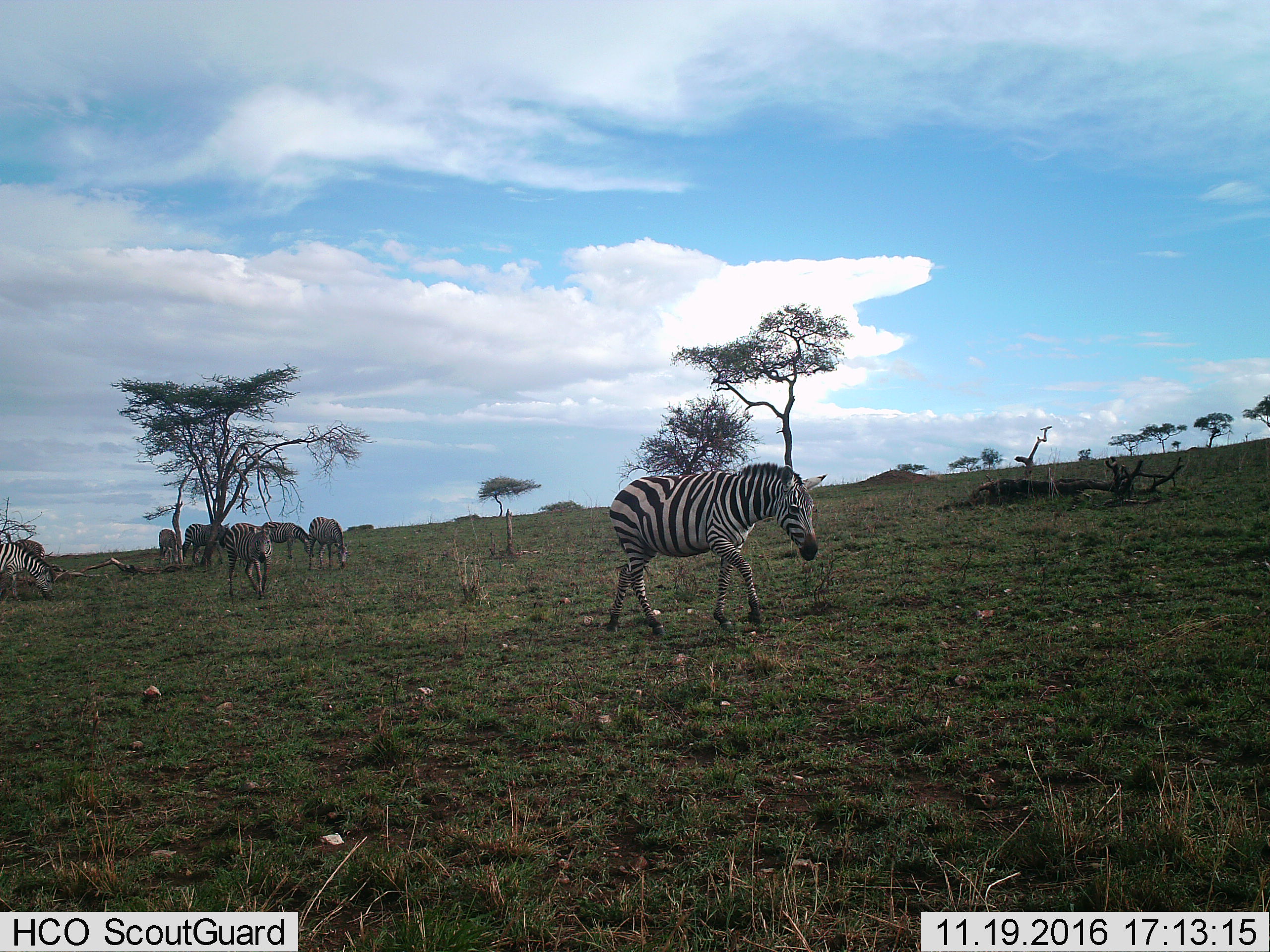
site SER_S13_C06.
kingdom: Animalia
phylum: Chordata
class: Mammalia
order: Perissodactyla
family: Equidae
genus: Equus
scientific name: Equus quagga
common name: plains zebra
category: zebraplains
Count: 7.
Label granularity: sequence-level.